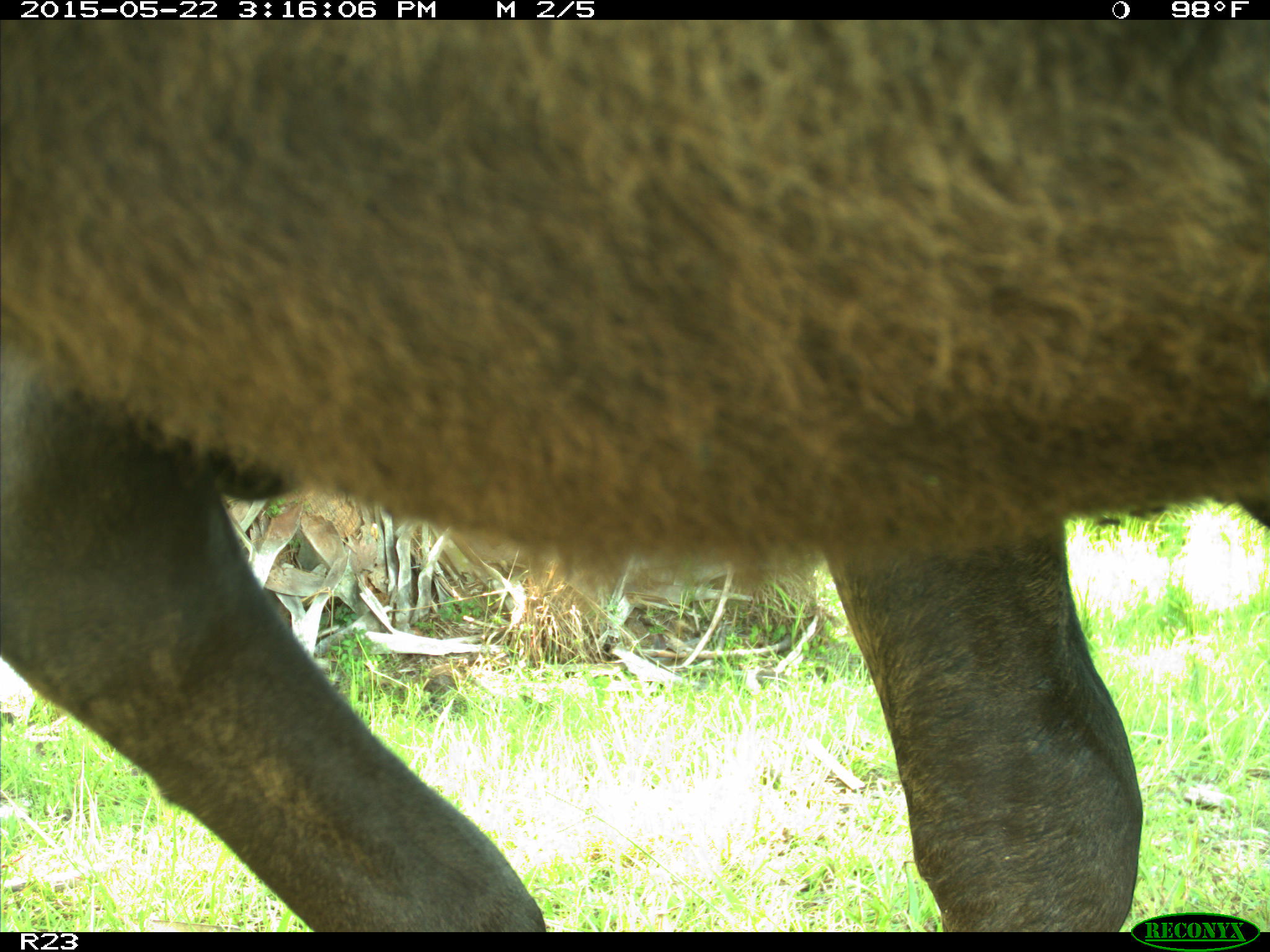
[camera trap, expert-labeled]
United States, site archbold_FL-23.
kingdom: Animalia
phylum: Chordata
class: Mammalia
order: Artiodactyla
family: Bovidae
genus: Bos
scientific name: Bos taurus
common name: domestic cow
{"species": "Bos taurus (domestic cow)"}